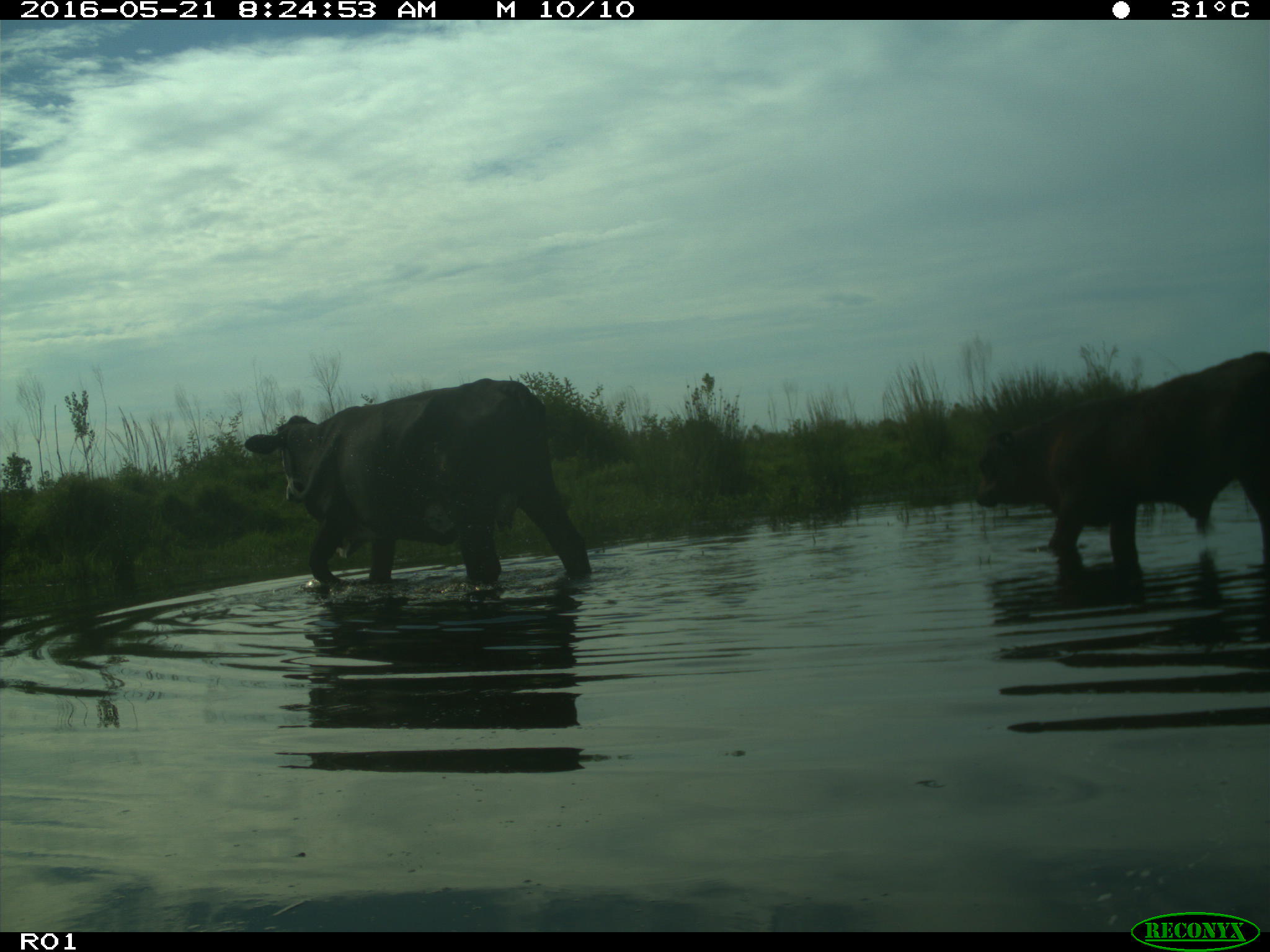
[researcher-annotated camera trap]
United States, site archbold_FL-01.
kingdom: Animalia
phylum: Chordata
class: Mammalia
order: Artiodactyla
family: Bovidae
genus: Bos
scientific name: Bos taurus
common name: domestic cow